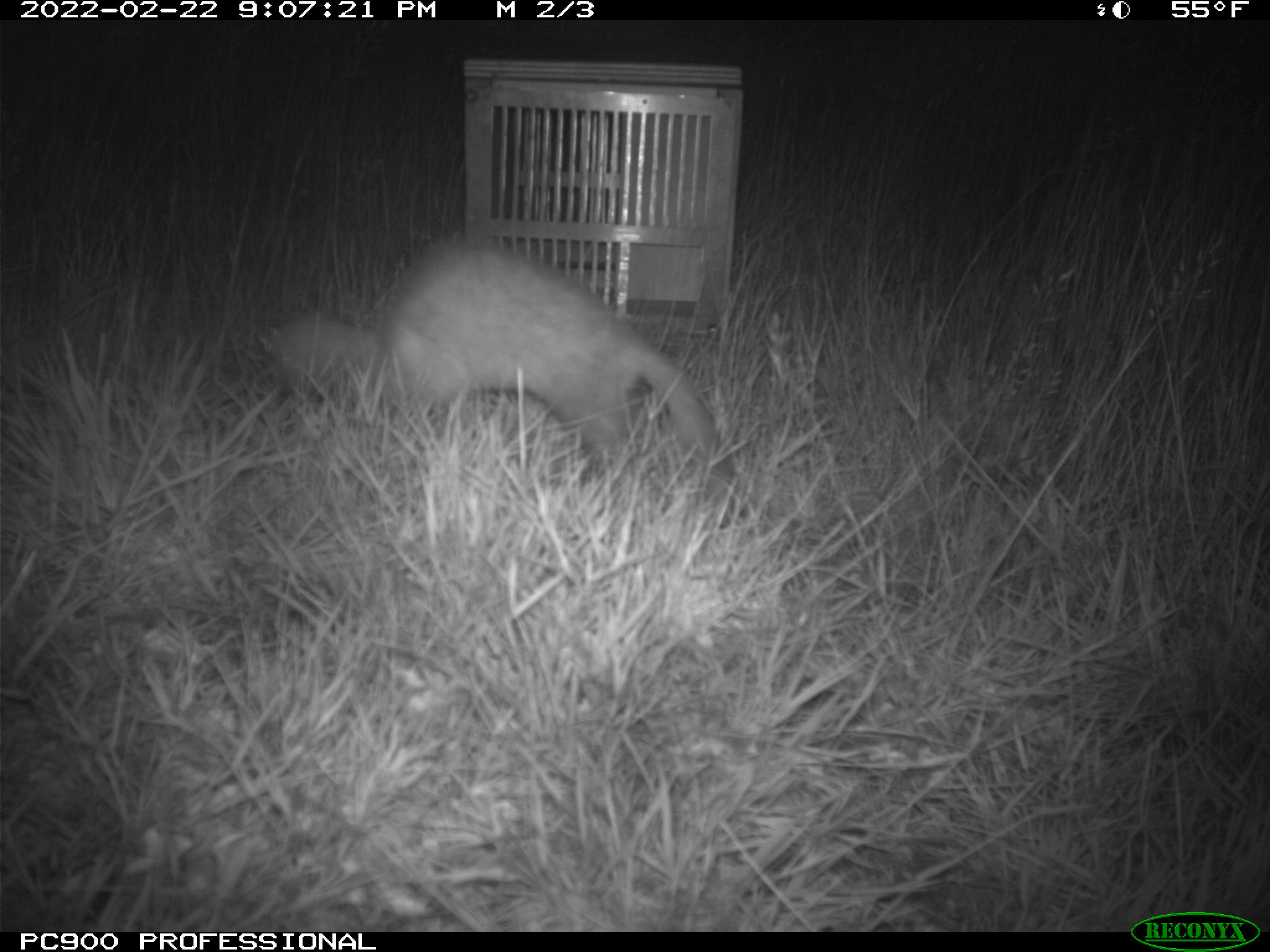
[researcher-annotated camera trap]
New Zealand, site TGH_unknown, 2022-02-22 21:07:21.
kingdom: Animalia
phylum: Chordata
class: Mammalia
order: Carnivora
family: Mustelidae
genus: Mustela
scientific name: Mustela furo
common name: ferret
Ferret (Mustela furo).